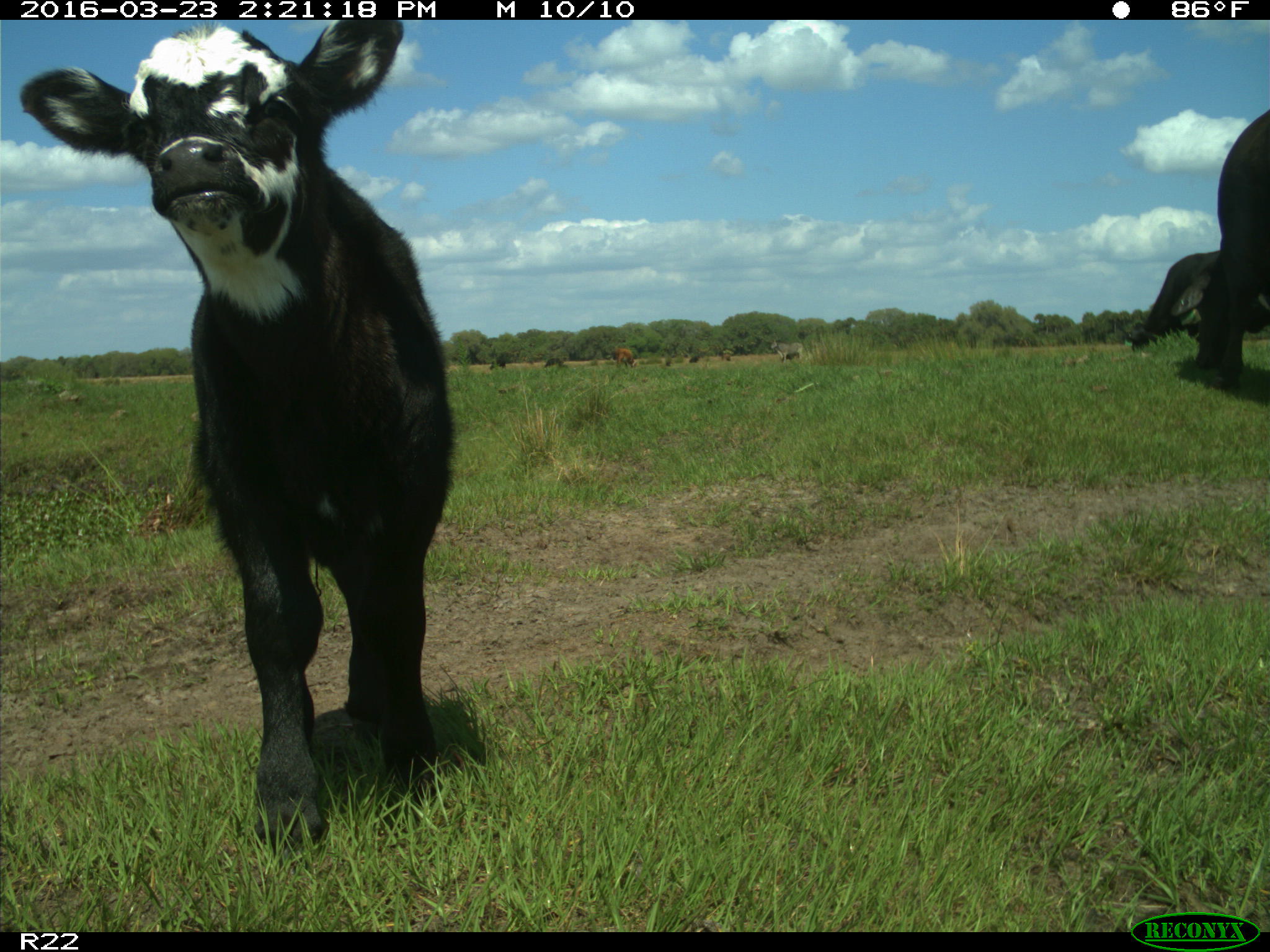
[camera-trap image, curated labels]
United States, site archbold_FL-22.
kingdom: Animalia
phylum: Chordata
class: Mammalia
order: Artiodactyla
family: Bovidae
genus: Bos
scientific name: Bos taurus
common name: domestic cow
Bos taurus (domestic cow).